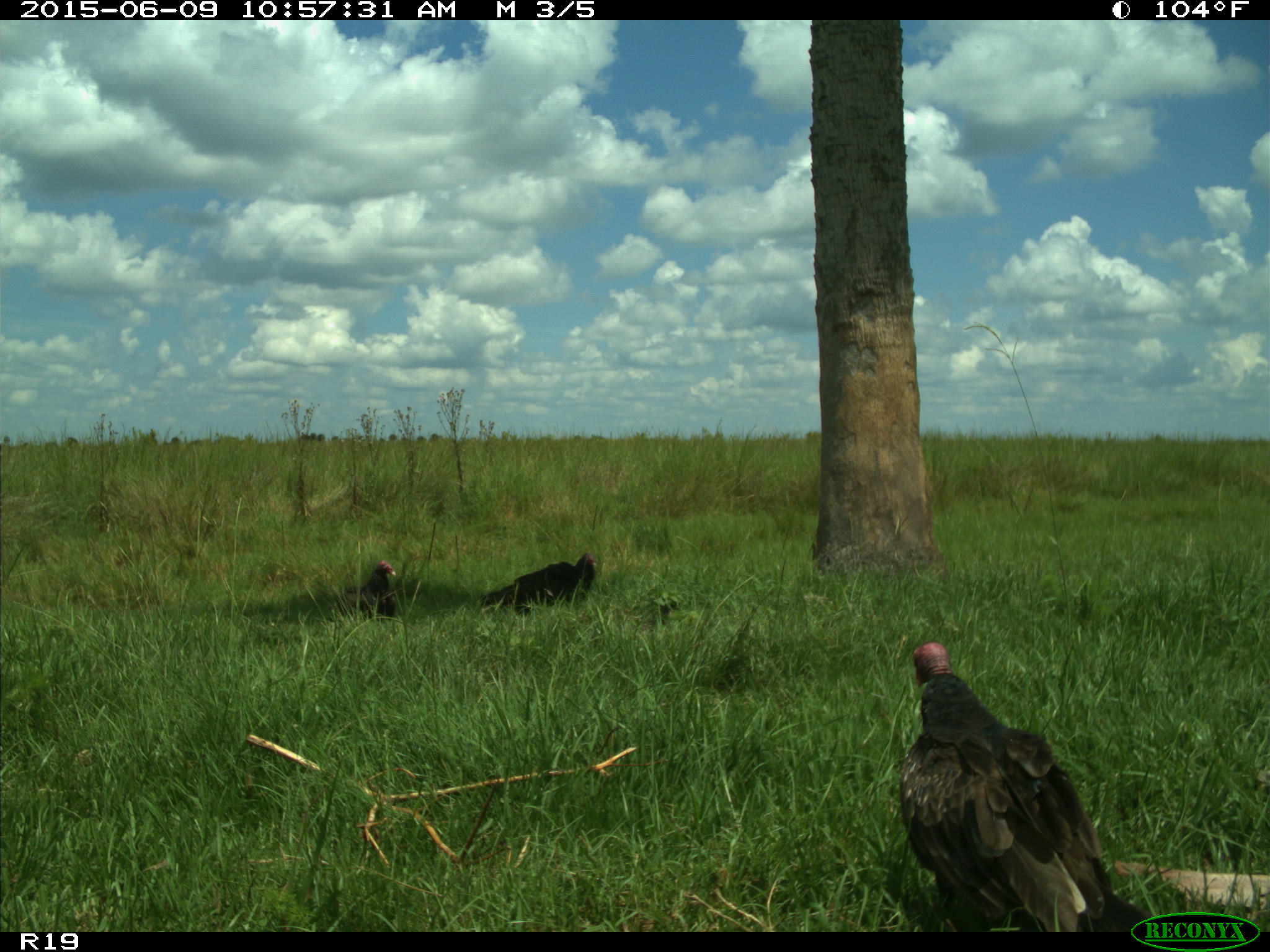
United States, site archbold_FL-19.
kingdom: Animalia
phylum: Chordata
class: Aves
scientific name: Aves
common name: birds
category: unidentified bird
Unidentified bird (birds) (Aves).